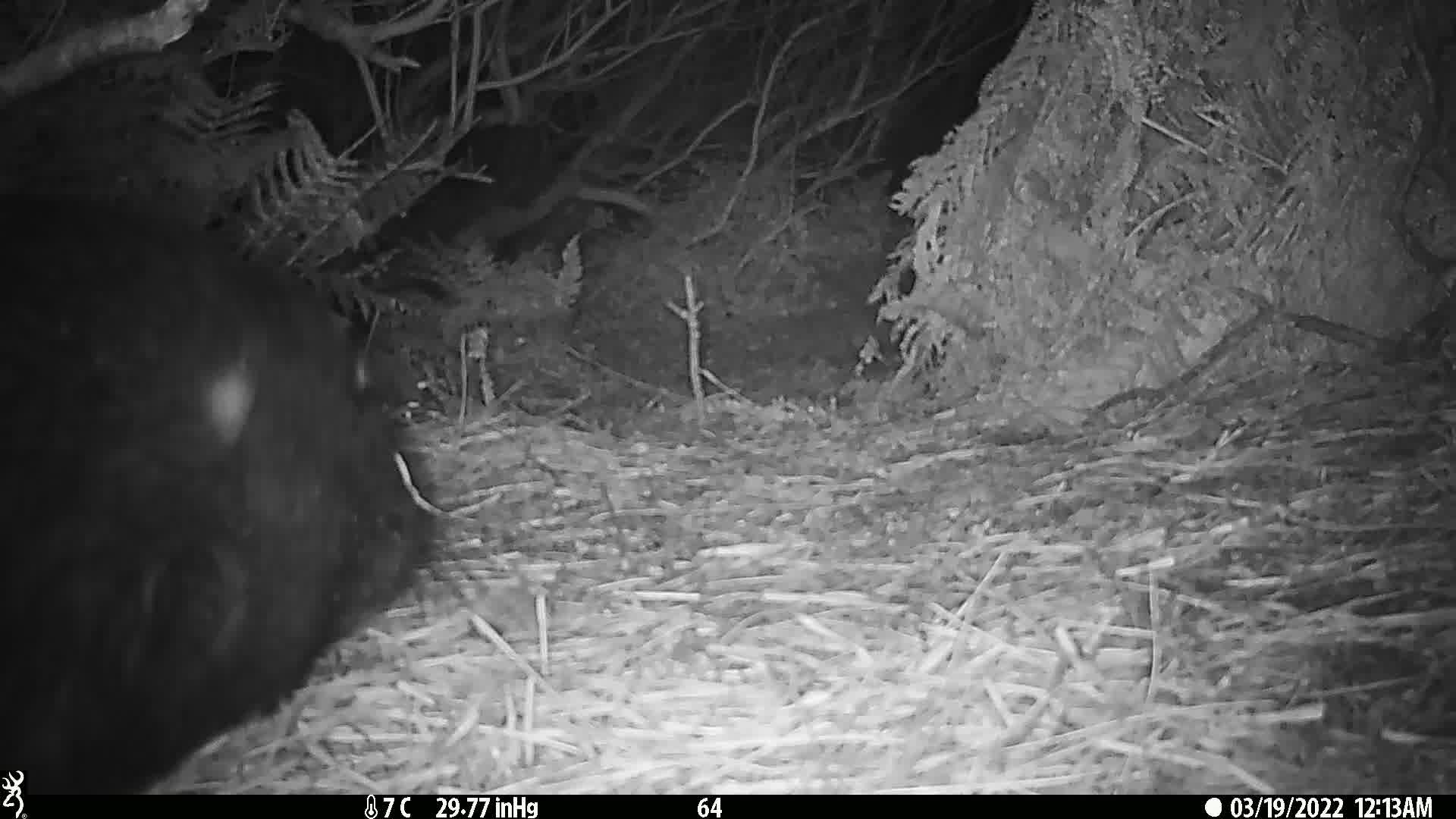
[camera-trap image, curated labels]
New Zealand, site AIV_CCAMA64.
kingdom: Animalia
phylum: Chordata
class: Mammalia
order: Carnivora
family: Otariidae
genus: Phocarctos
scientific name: Phocarctos hookeri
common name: new zealand sea lion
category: sealion